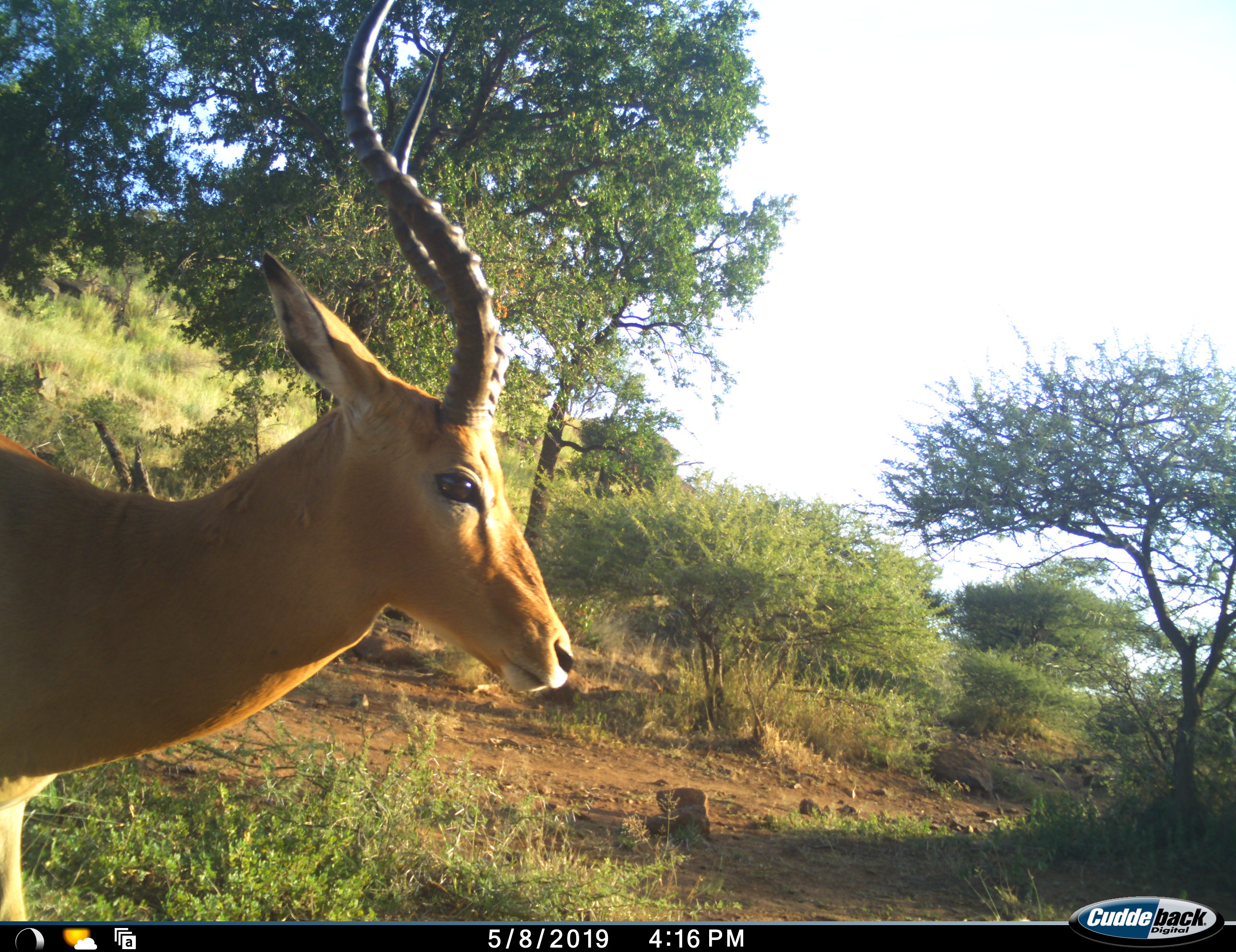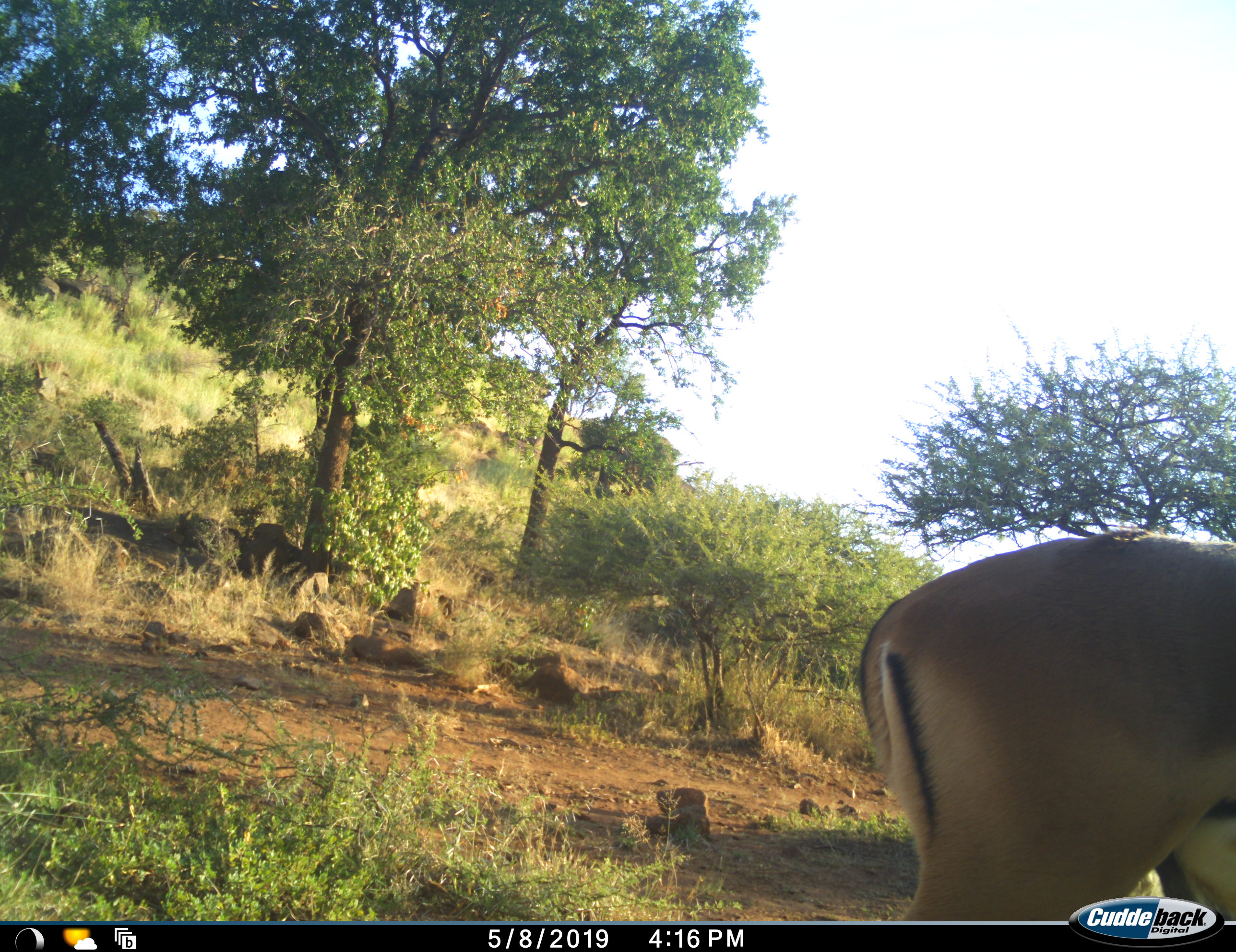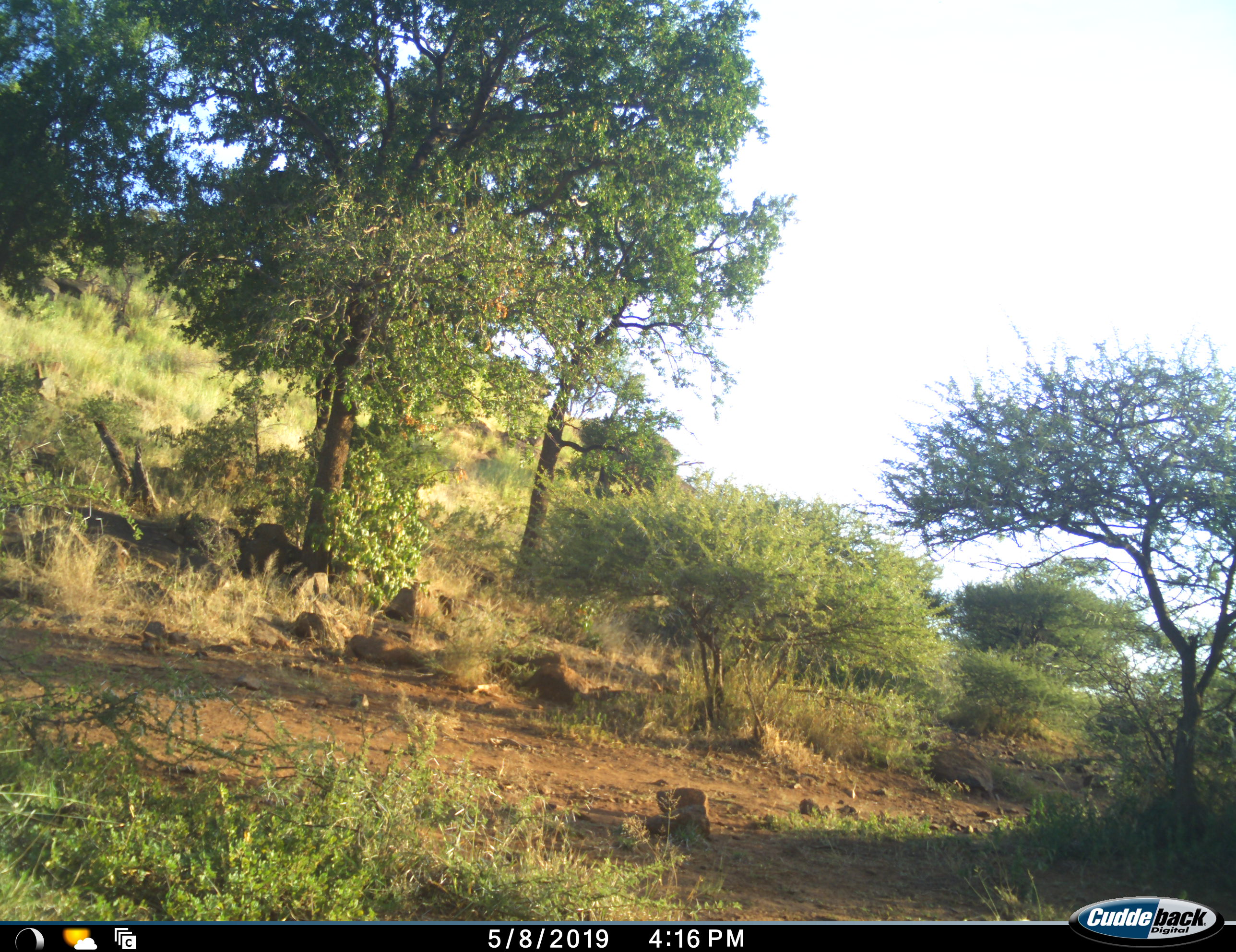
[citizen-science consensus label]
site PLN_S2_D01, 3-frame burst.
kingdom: Animalia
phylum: Chordata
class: Mammalia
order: Artiodactyla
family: Bovidae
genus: Aepyceros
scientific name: Aepyceros melampus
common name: impala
Impala (Aepyceros melampus), count 1. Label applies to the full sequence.